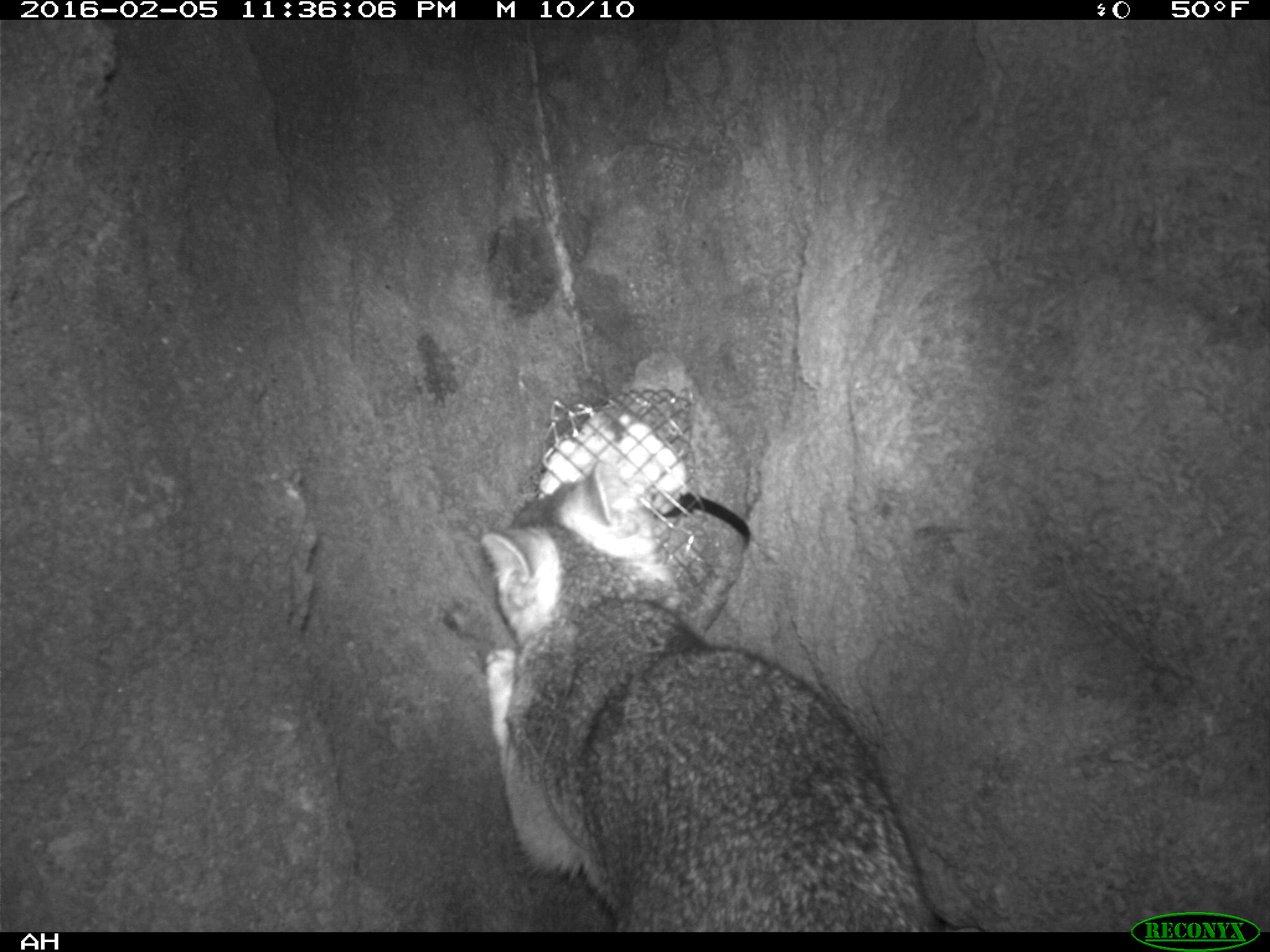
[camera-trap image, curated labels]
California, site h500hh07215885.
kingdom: Animalia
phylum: Chordata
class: Mammalia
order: Carnivora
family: Canidae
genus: Urocyon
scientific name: Urocyon littoralis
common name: island fox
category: fox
Fox (island fox) (Urocyon littoralis).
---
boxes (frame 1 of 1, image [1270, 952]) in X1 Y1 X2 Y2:
fox: 481 461 982 930